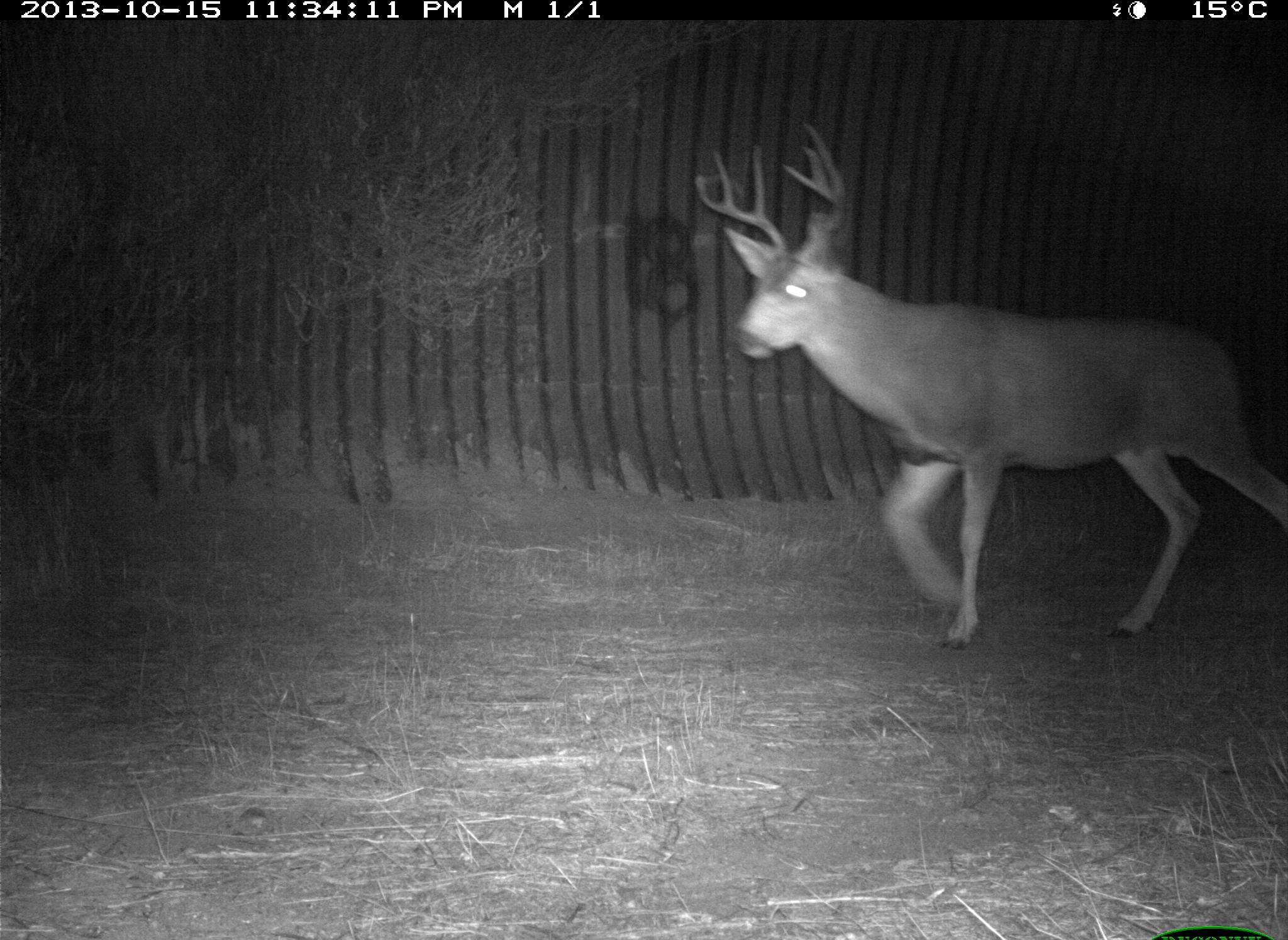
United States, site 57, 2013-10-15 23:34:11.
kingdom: Animalia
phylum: Chordata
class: Mammalia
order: Artiodactyla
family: Cervidae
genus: Odocoileus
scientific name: Odocoileus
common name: deer